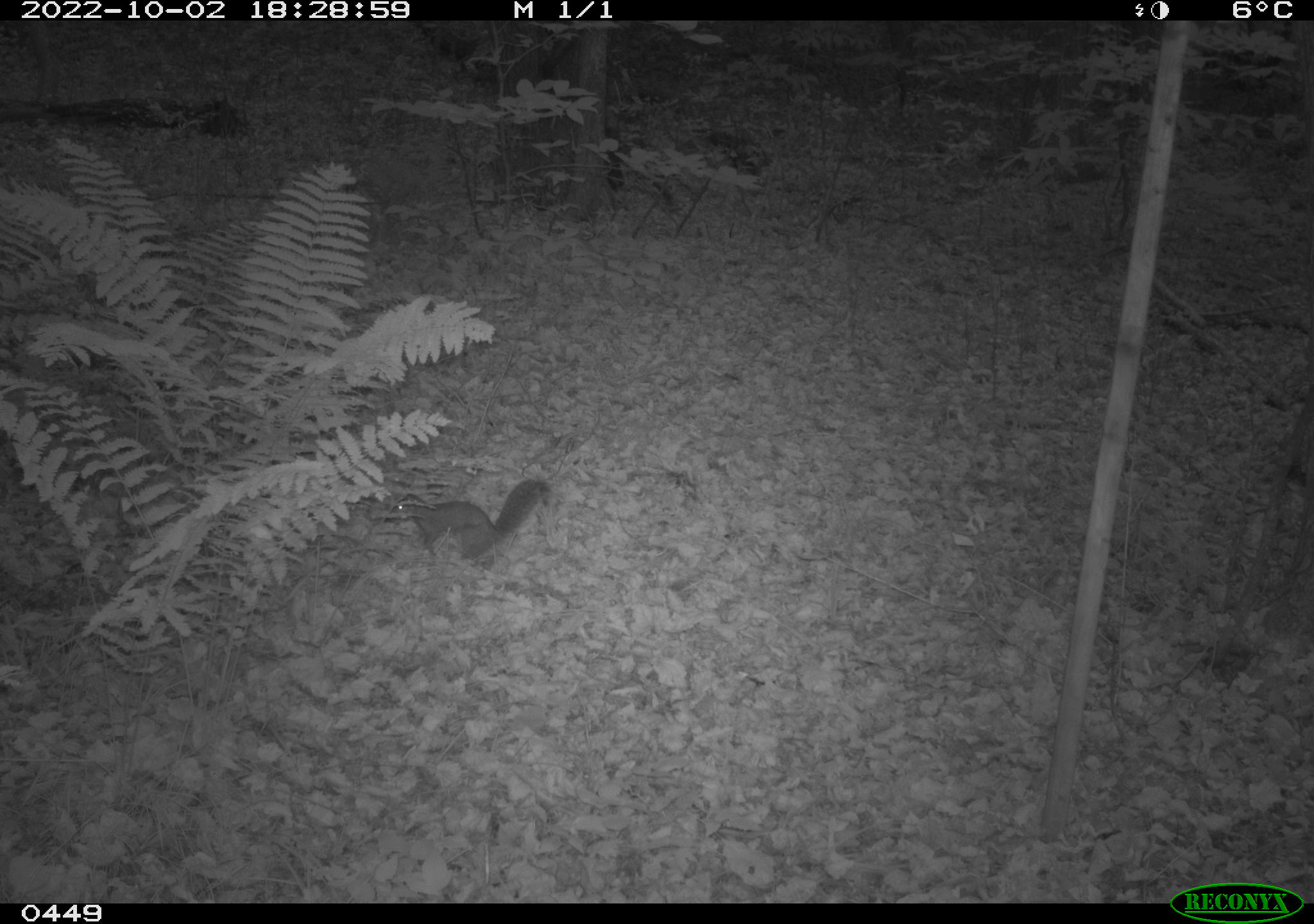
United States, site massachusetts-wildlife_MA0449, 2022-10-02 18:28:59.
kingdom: Animalia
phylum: Chordata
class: Mammalia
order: Rodentia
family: Sciuridae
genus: Sciurus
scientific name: Sciurus carolinensis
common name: gray squirrel